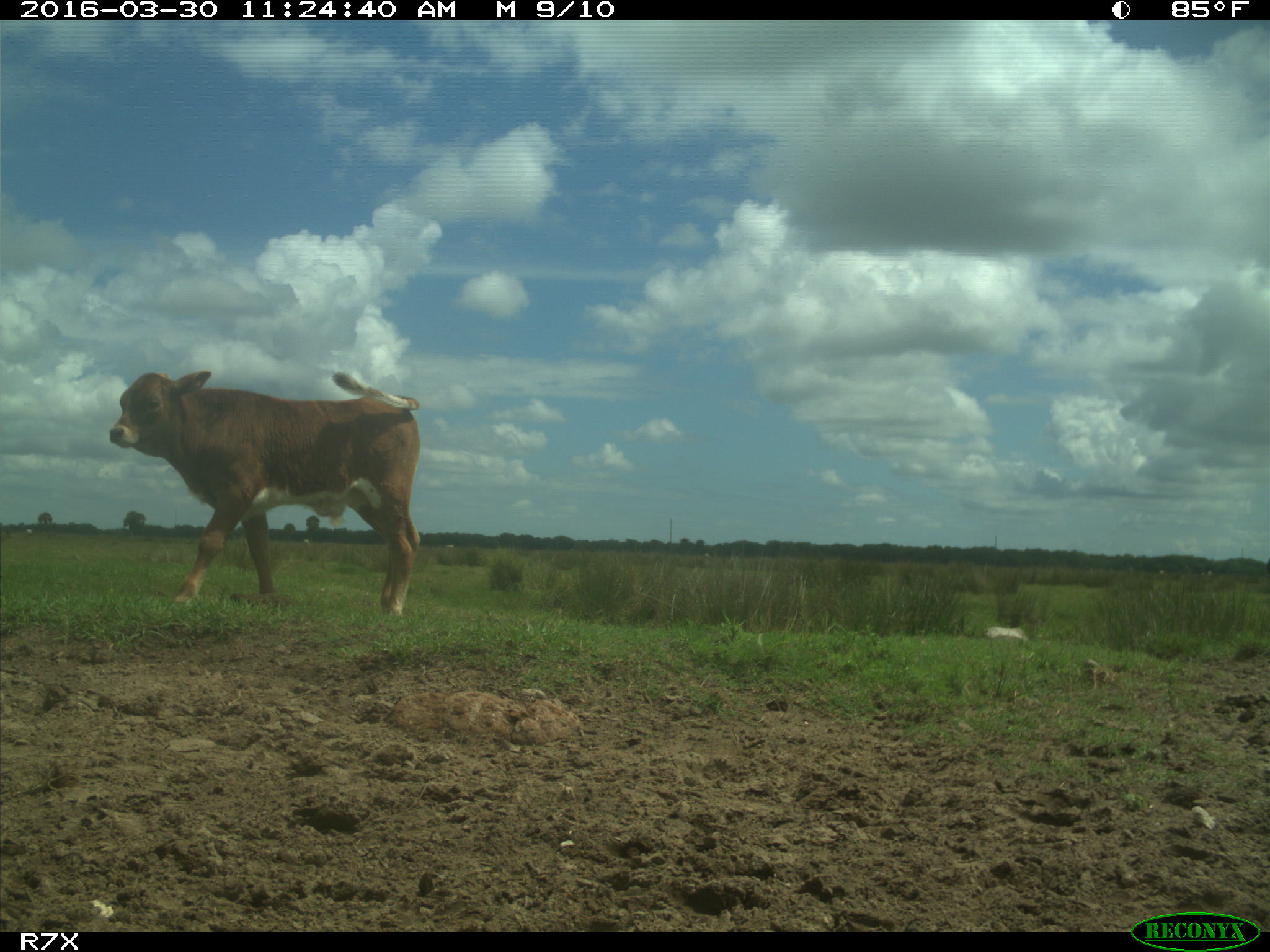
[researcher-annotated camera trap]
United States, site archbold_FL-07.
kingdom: Animalia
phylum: Chordata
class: Mammalia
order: Artiodactyla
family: Bovidae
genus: Bos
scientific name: Bos taurus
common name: domestic cow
Bos taurus (domestic cow).